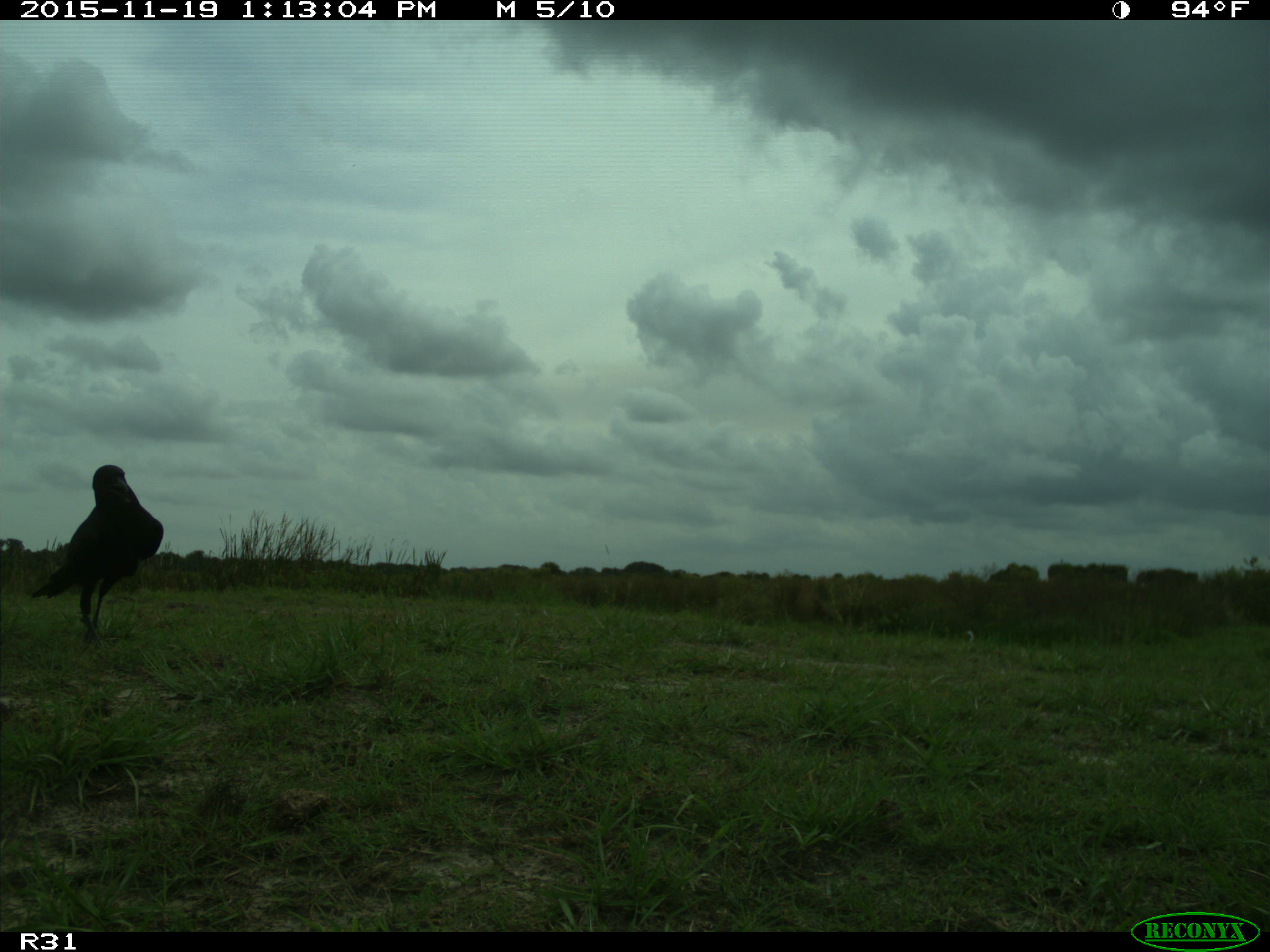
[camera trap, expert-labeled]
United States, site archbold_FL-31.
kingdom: Animalia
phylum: Chordata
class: Aves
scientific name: Aves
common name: birds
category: unidentified bird